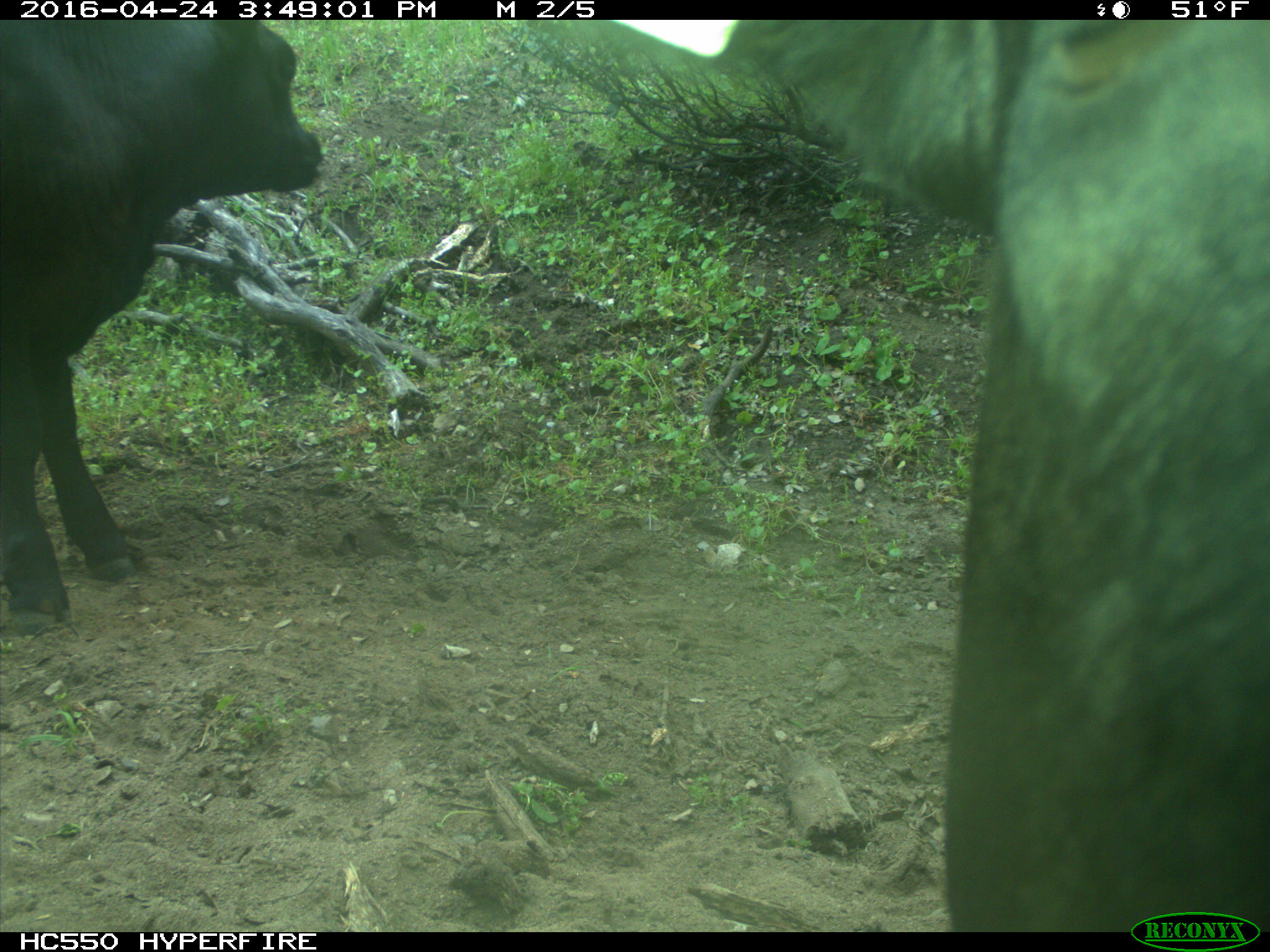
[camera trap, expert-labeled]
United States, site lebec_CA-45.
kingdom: Animalia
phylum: Chordata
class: Mammalia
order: Artiodactyla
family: Bovidae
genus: Bos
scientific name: Bos taurus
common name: domestic cow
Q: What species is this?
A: Bos taurus (domestic cow).